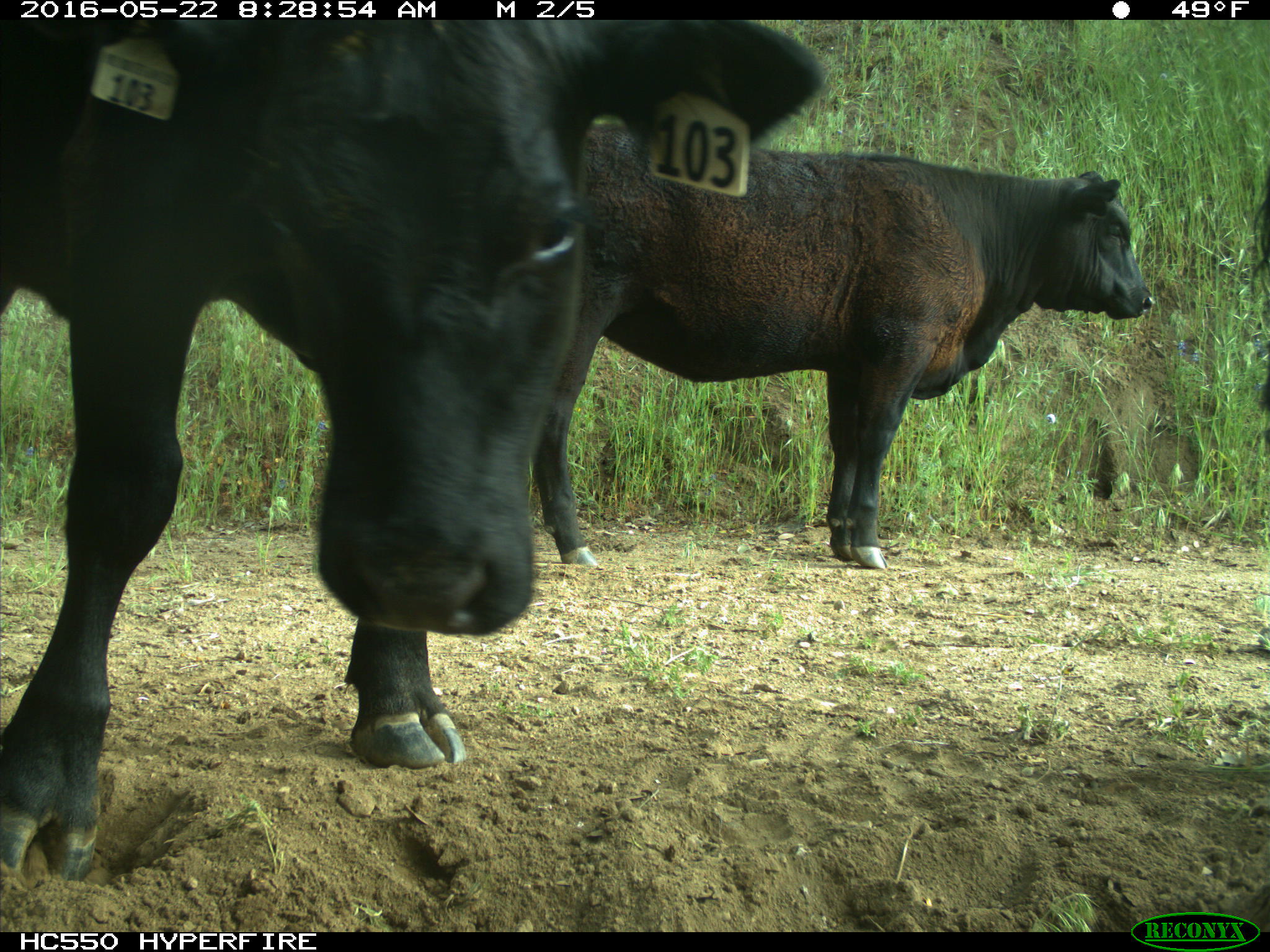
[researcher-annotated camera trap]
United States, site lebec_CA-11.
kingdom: Animalia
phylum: Chordata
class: Mammalia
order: Artiodactyla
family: Bovidae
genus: Bos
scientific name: Bos taurus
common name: domestic cow